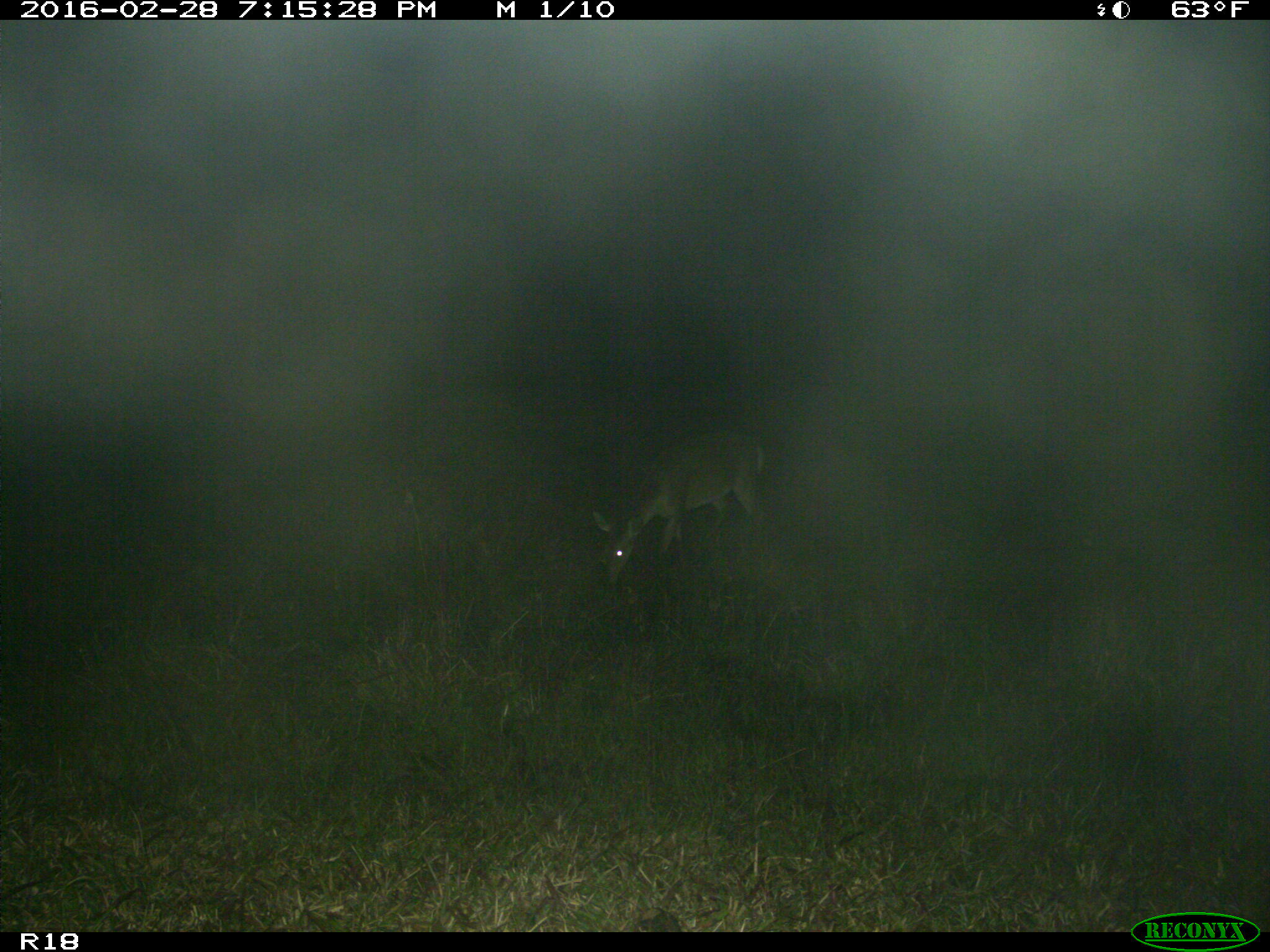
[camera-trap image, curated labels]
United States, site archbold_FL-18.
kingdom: Animalia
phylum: Chordata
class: Mammalia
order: Artiodactyla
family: Cervidae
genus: Odocoileus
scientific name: Odocoileus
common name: deer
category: unidentified deer